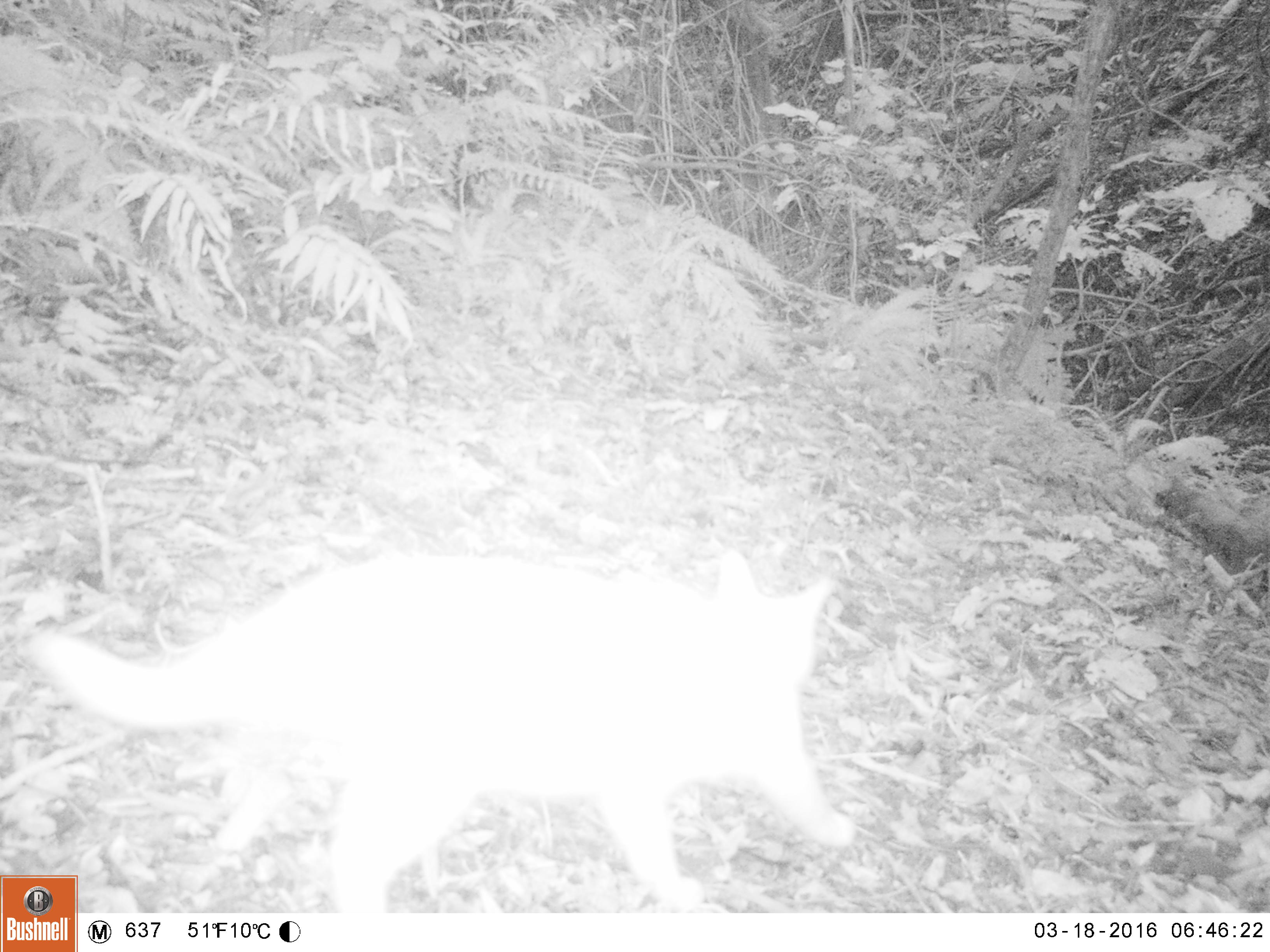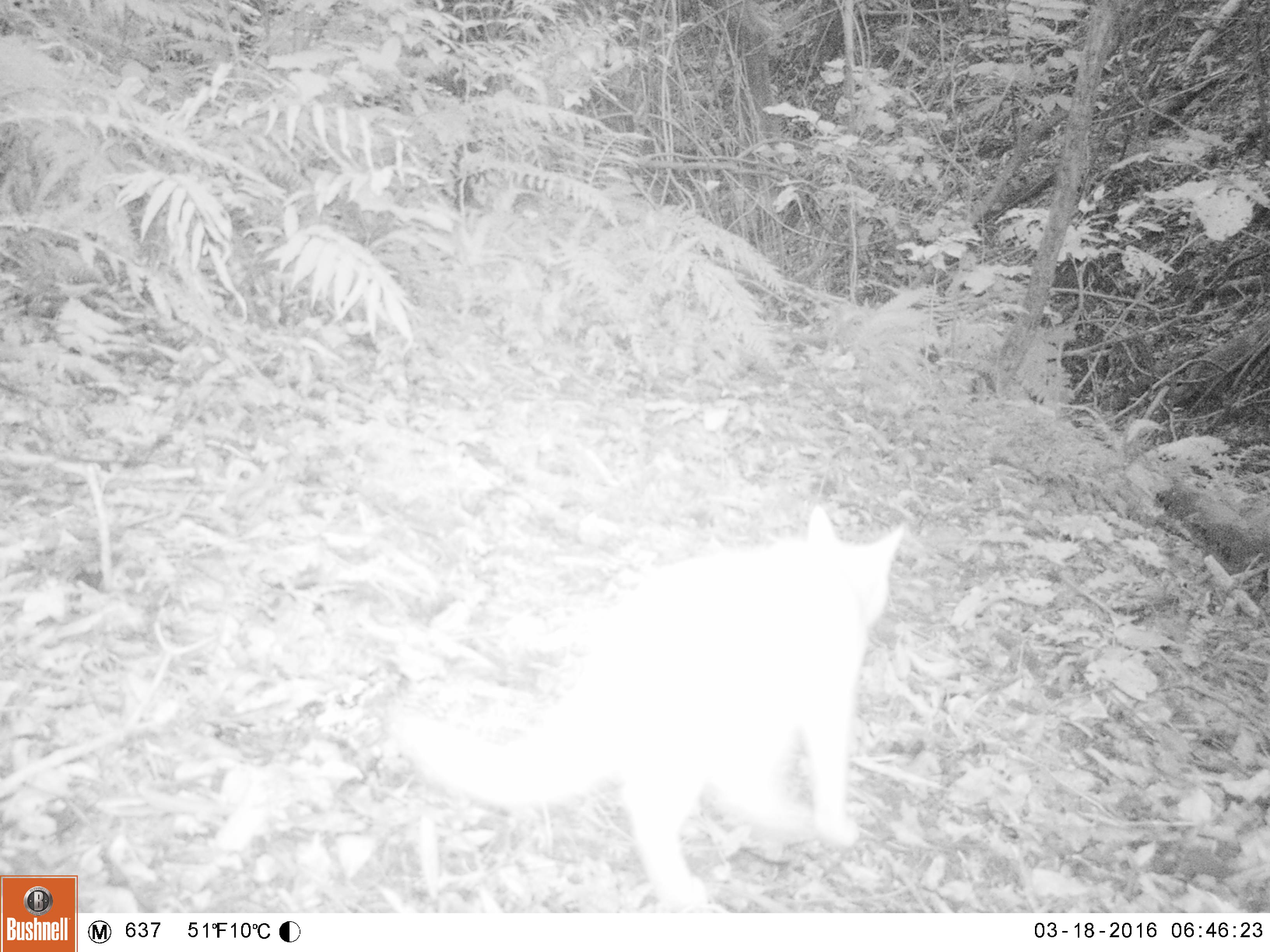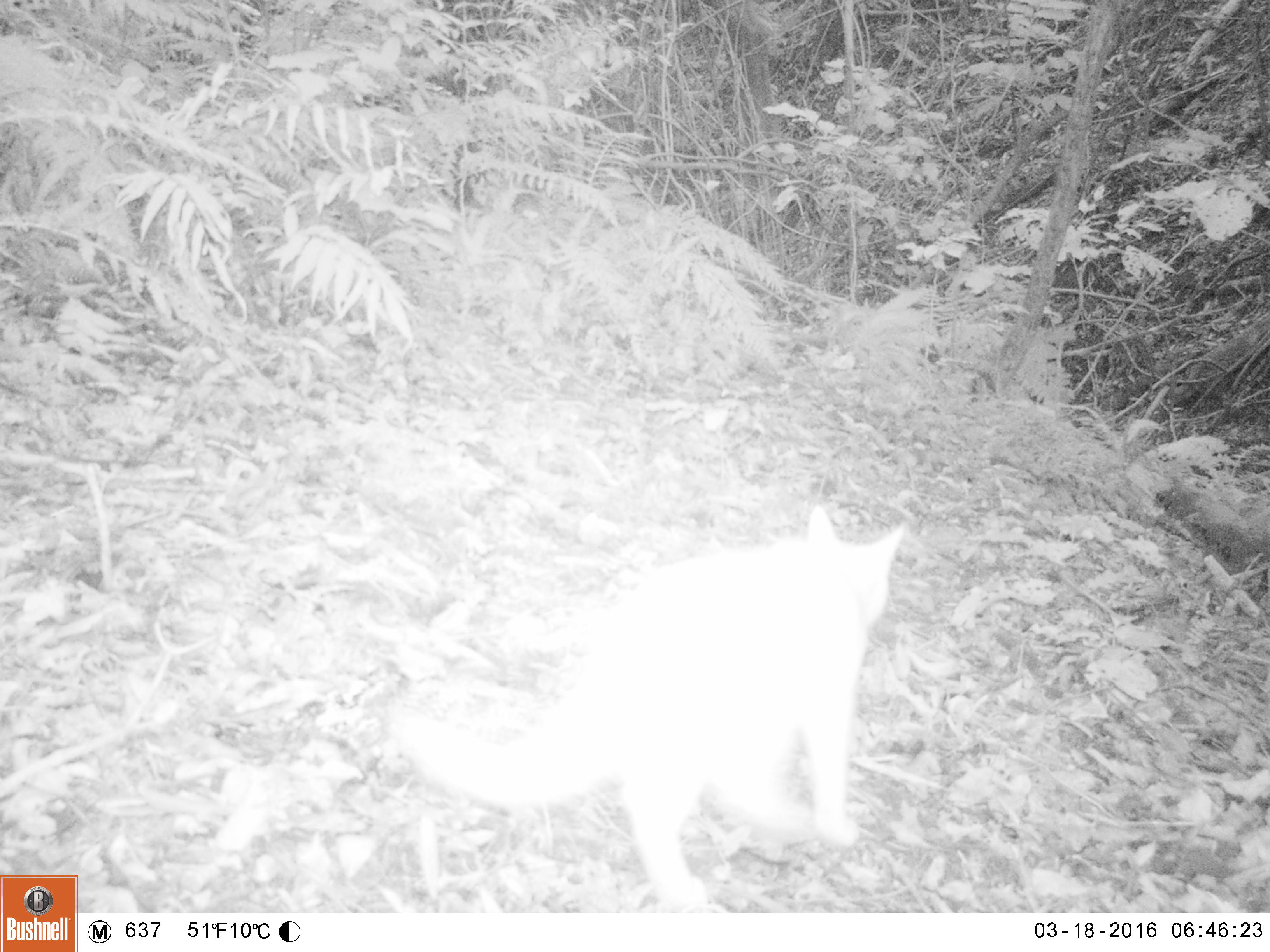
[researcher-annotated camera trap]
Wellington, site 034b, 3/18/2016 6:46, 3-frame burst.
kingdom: Animalia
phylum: Chordata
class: Mammalia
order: Carnivora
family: Felidae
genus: Felis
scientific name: Felis catus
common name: cat